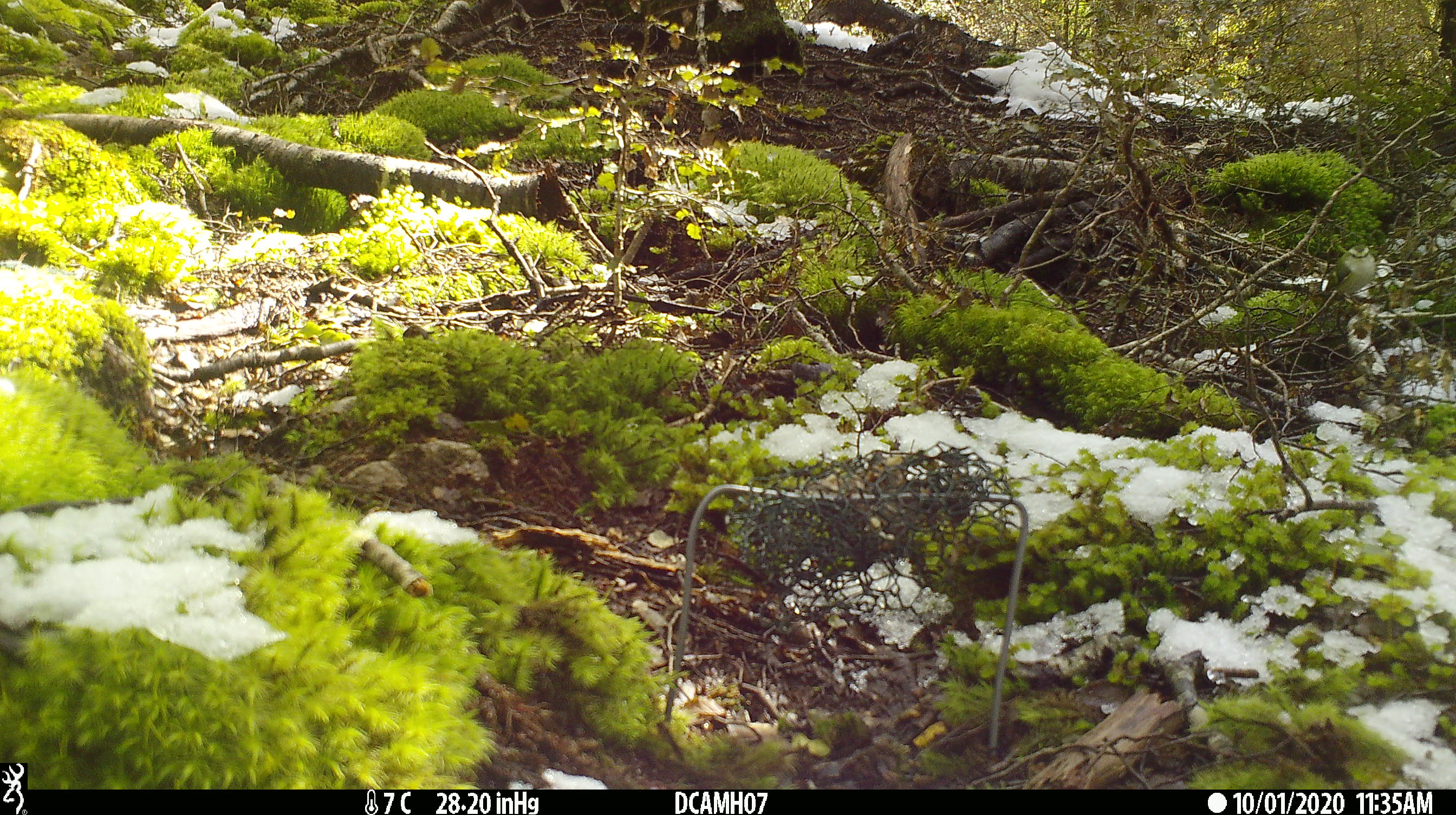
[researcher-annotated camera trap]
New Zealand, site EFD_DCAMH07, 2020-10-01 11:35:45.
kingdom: Animalia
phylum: Chordata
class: Aves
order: Passeriformes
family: Acanthisittidae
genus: Acanthisitta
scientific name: Acanthisitta chloris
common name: rifleman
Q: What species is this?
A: Rifleman (Acanthisitta chloris).